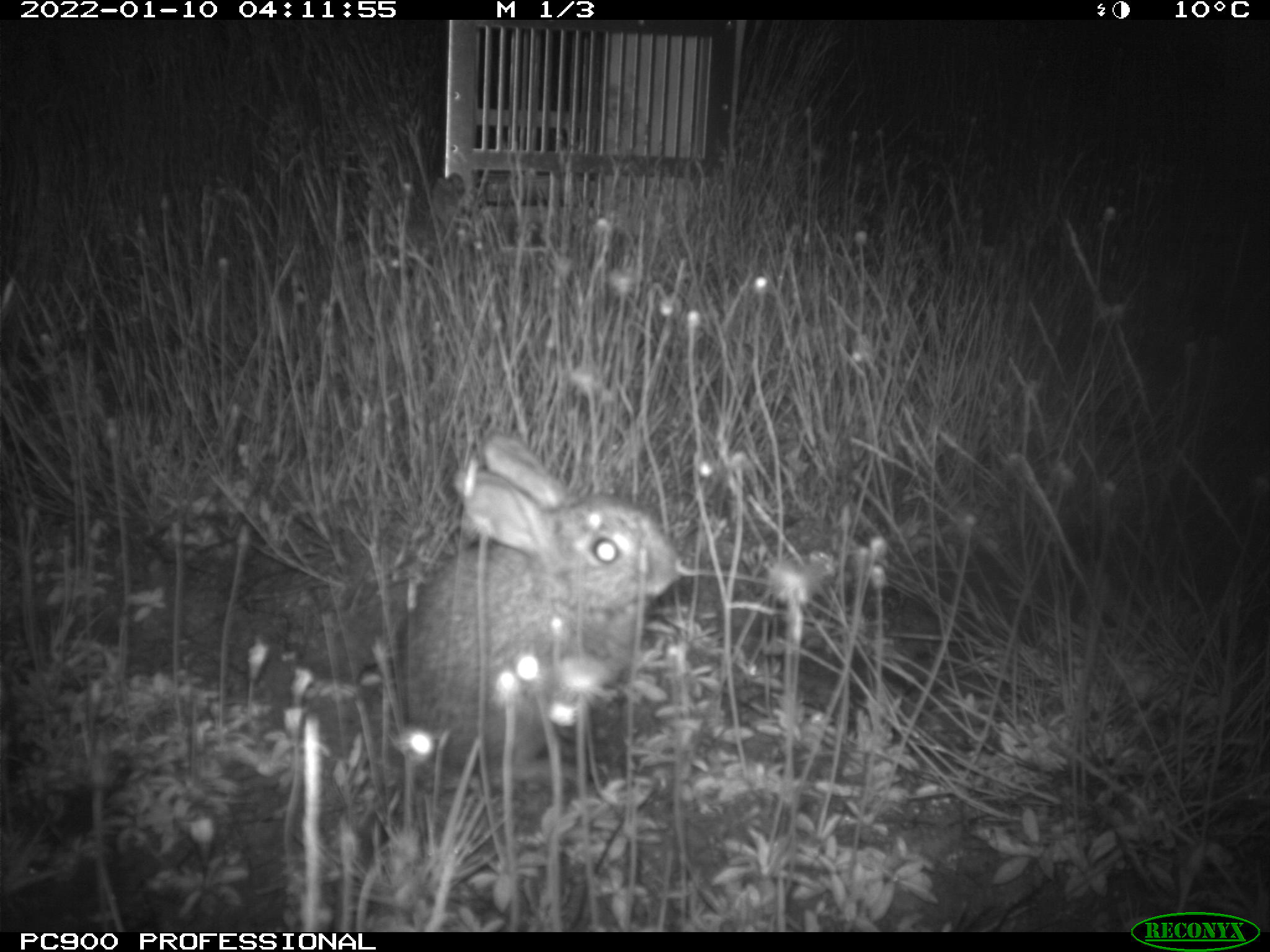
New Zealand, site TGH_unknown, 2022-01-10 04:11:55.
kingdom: Animalia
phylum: Chordata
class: Mammalia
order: Lagomorpha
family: Leporidae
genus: Oryctolagus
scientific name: Oryctolagus cuniculus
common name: european rabbit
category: rabbit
Rabbit (european rabbit) (Oryctolagus cuniculus).